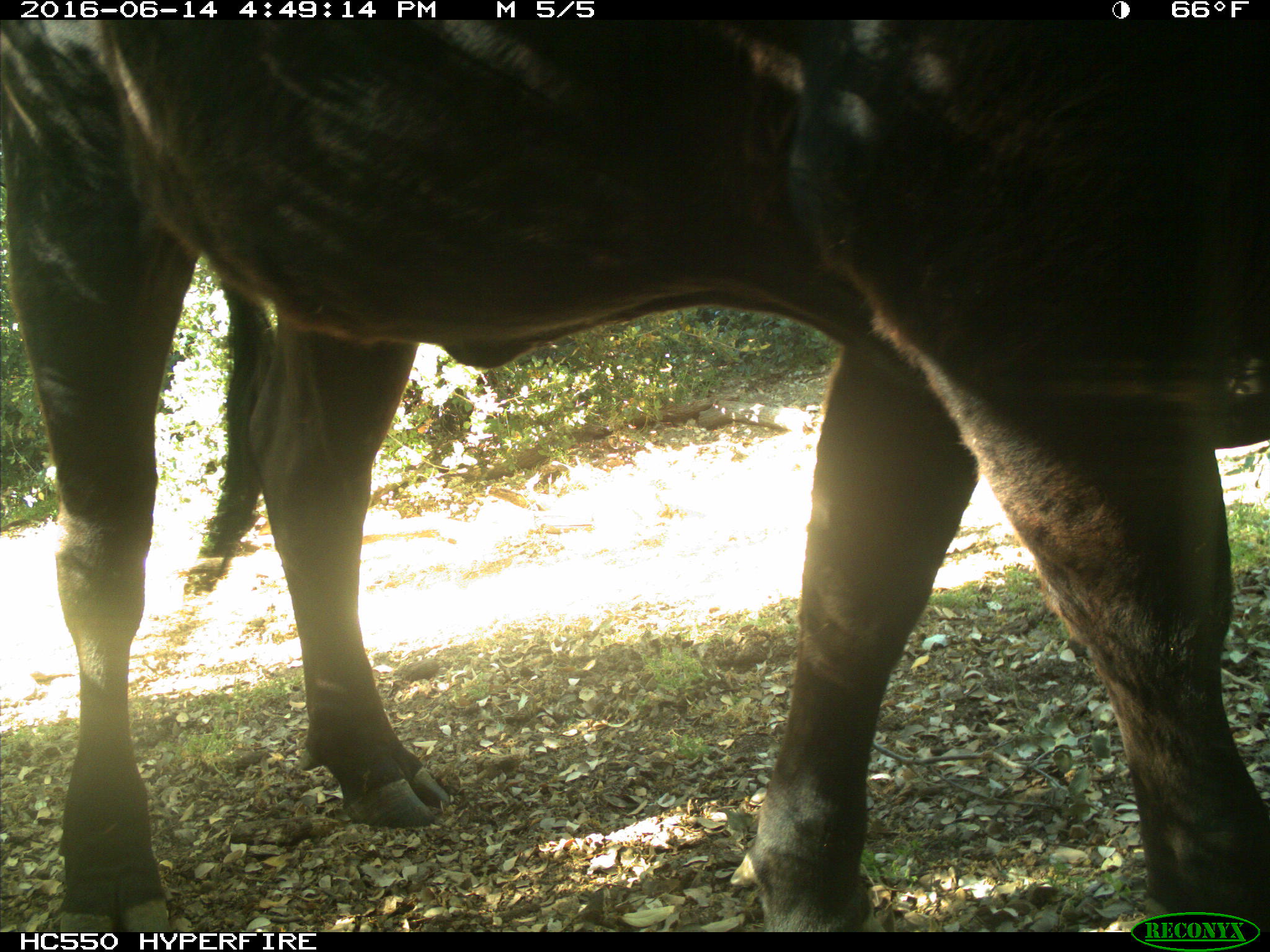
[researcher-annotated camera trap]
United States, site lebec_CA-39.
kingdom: Animalia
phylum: Chordata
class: Mammalia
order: Artiodactyla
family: Bovidae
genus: Bos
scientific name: Bos taurus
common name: domestic cow